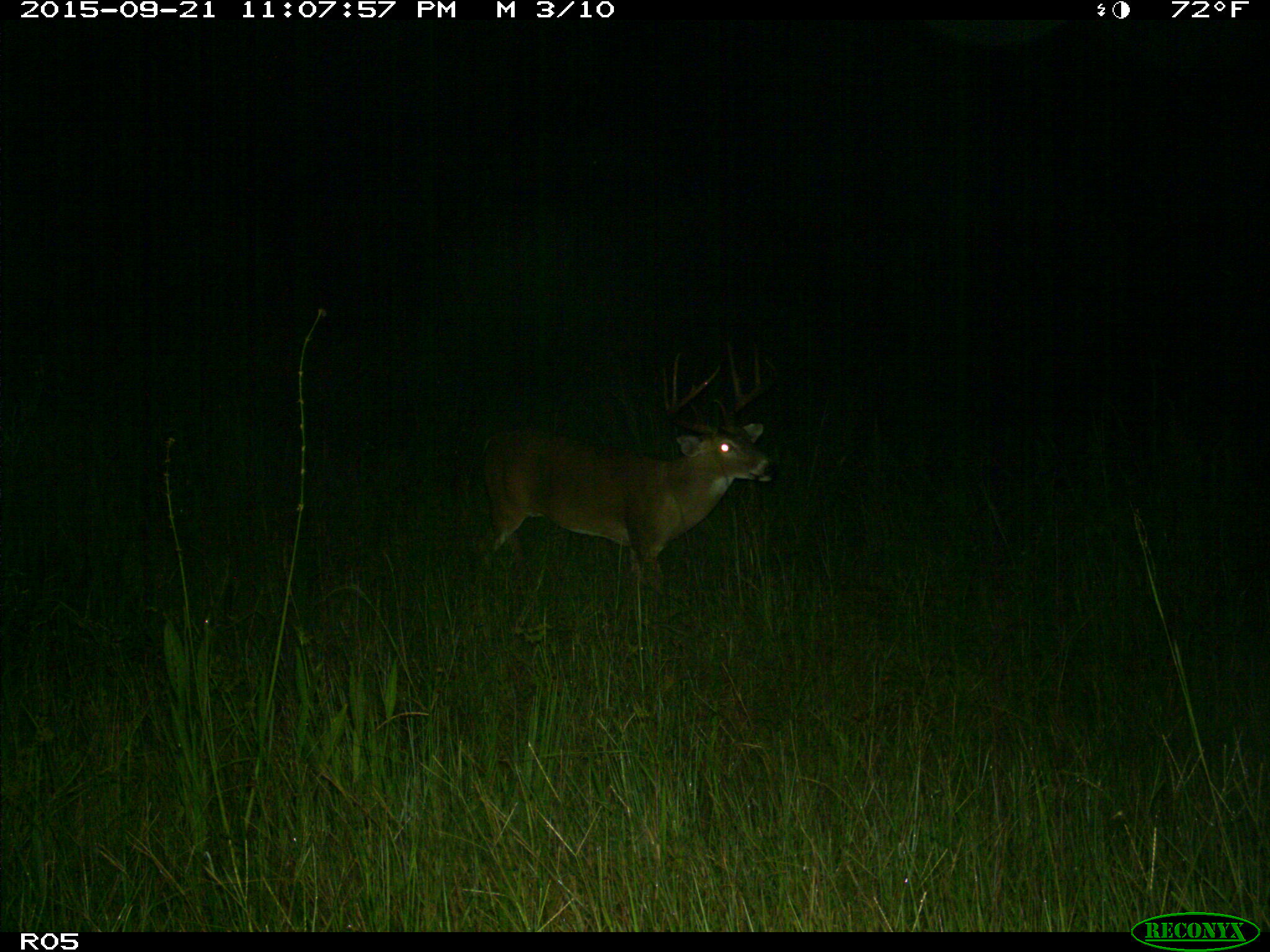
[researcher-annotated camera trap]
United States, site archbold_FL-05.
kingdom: Animalia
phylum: Chordata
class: Mammalia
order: Artiodactyla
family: Cervidae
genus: Odocoileus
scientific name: Odocoileus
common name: deer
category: unidentified deer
Unidentified deer (deer) (Odocoileus).